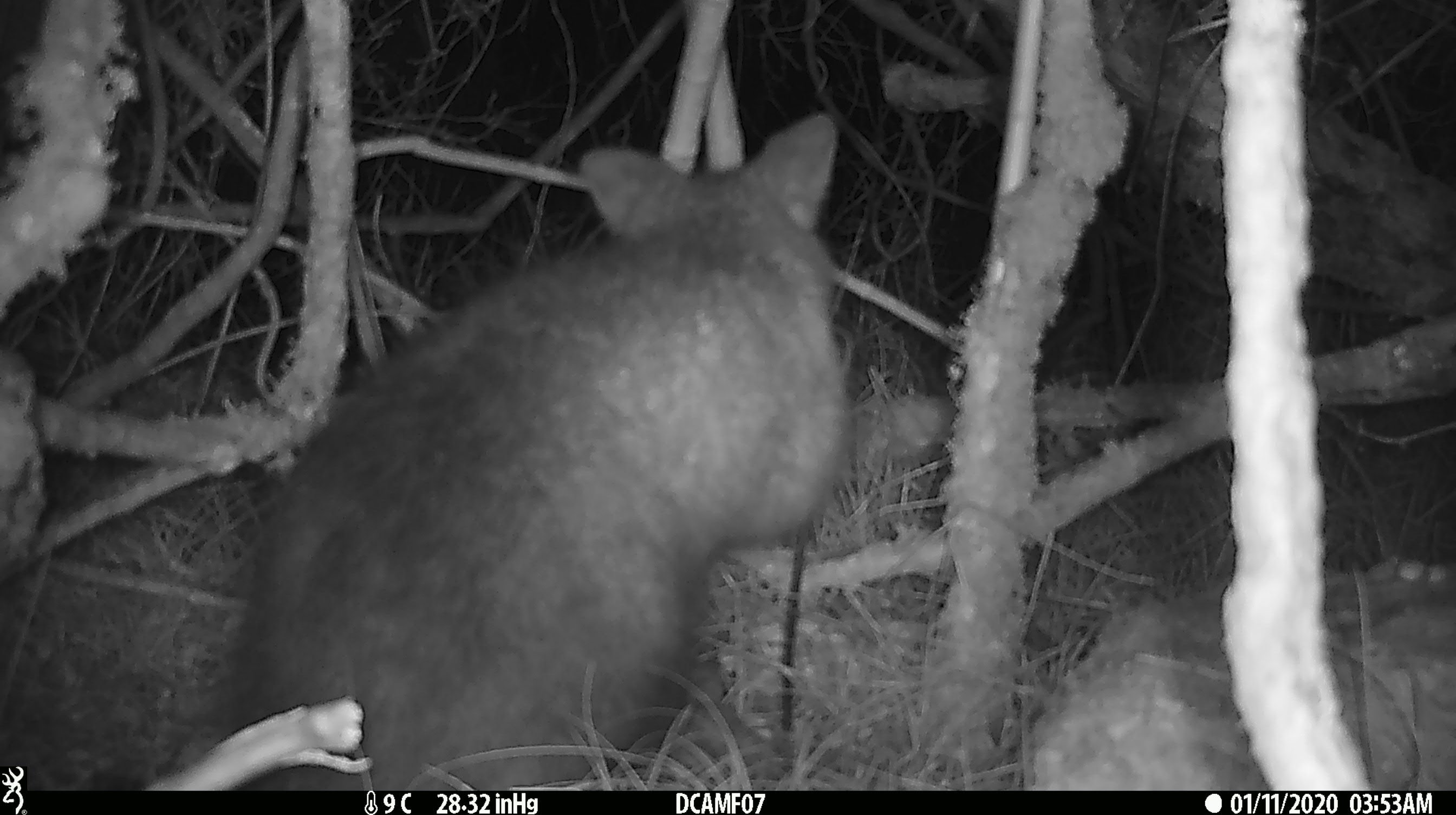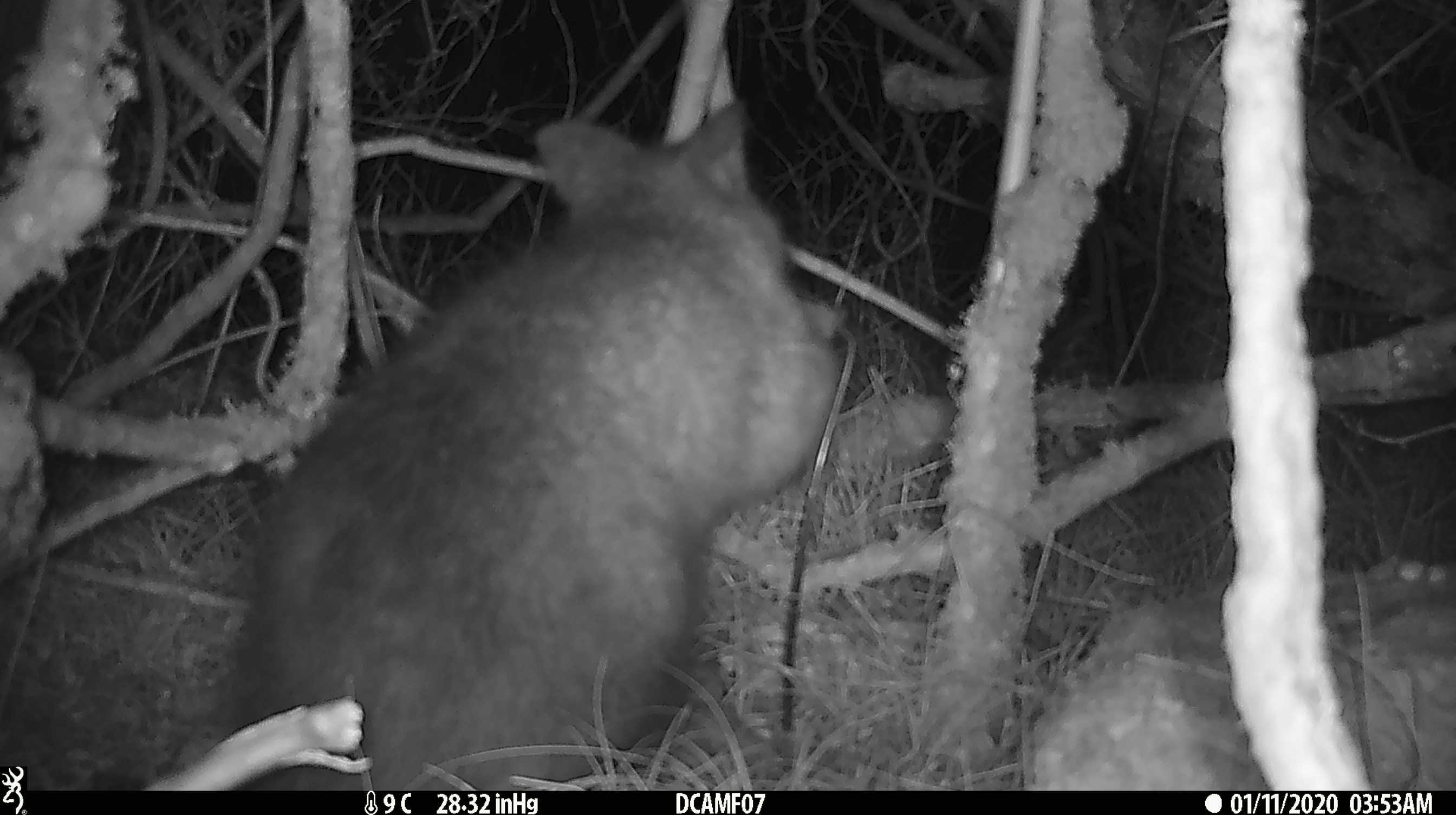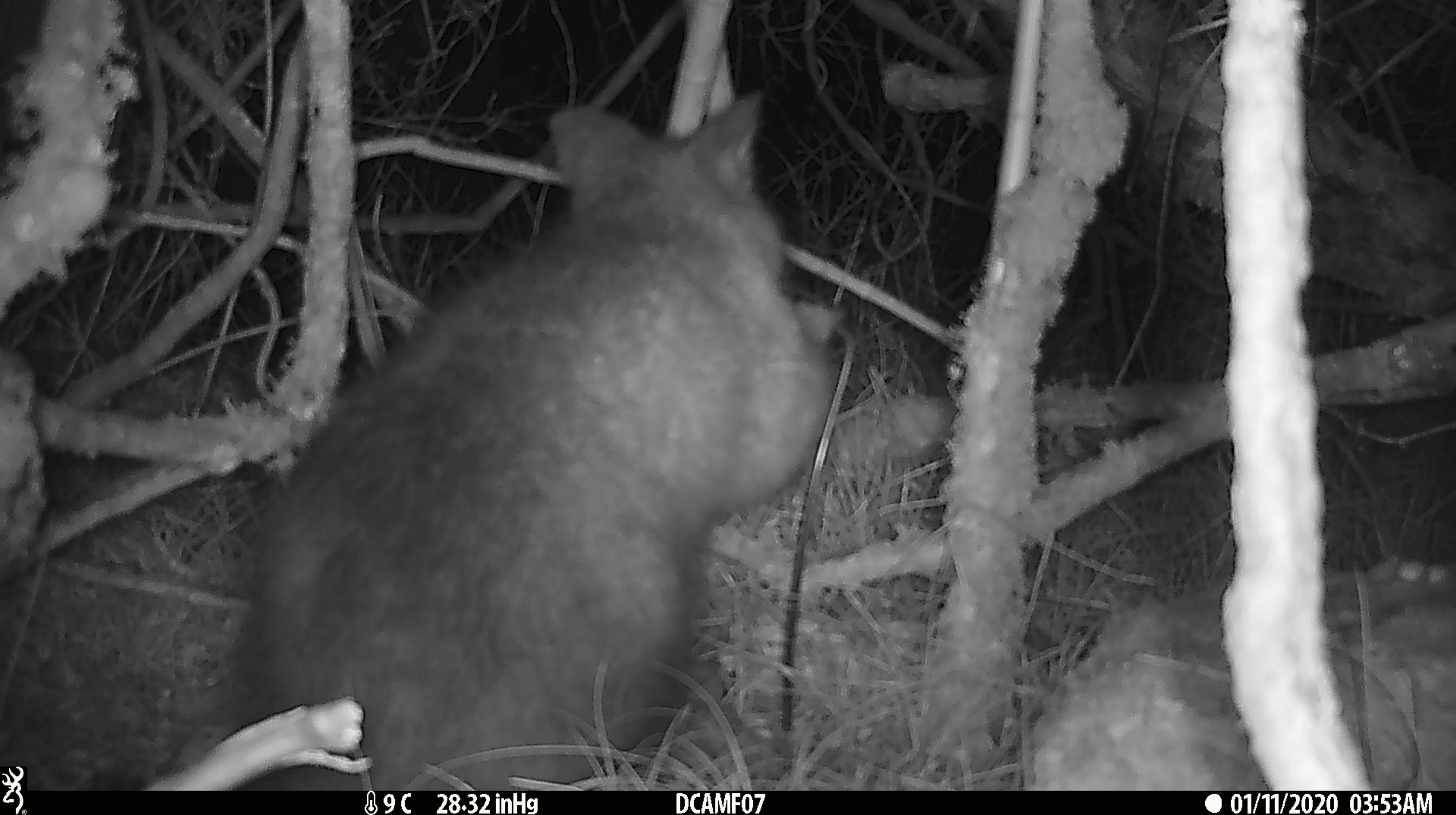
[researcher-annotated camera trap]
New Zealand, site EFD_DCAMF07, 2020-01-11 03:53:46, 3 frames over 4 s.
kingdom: Animalia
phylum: Chordata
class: Mammalia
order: Diprotodontia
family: Phalangeridae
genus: Trichosurus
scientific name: Trichosurus vulpecula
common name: common brushtail possum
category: possum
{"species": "possum (common brushtail possum) (Trichosurus vulpecula)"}